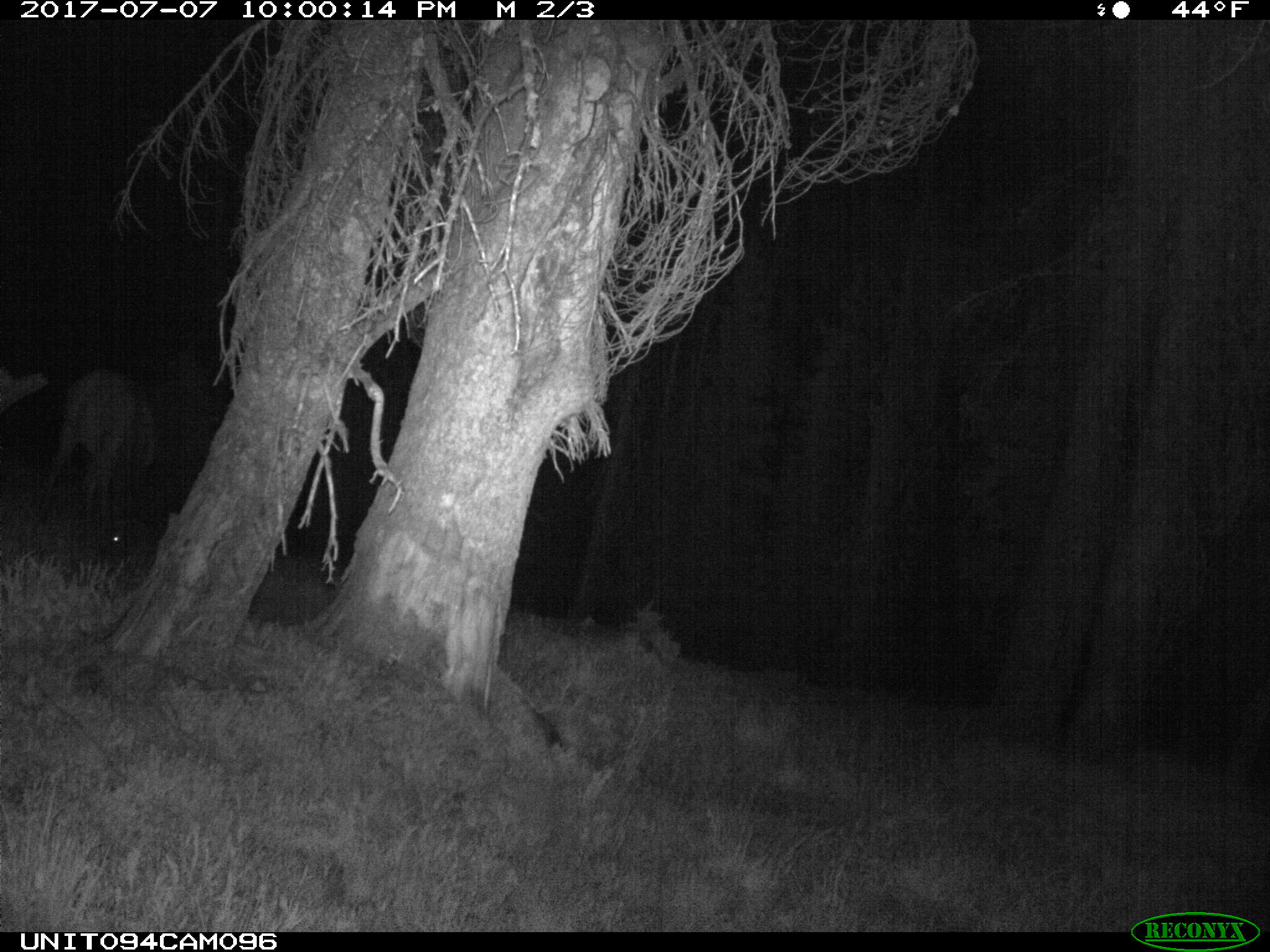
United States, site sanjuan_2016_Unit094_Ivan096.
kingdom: Animalia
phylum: Chordata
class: Mammalia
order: Artiodactyla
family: Cervidae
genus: Cervus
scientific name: Cervus elaphus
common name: red deer